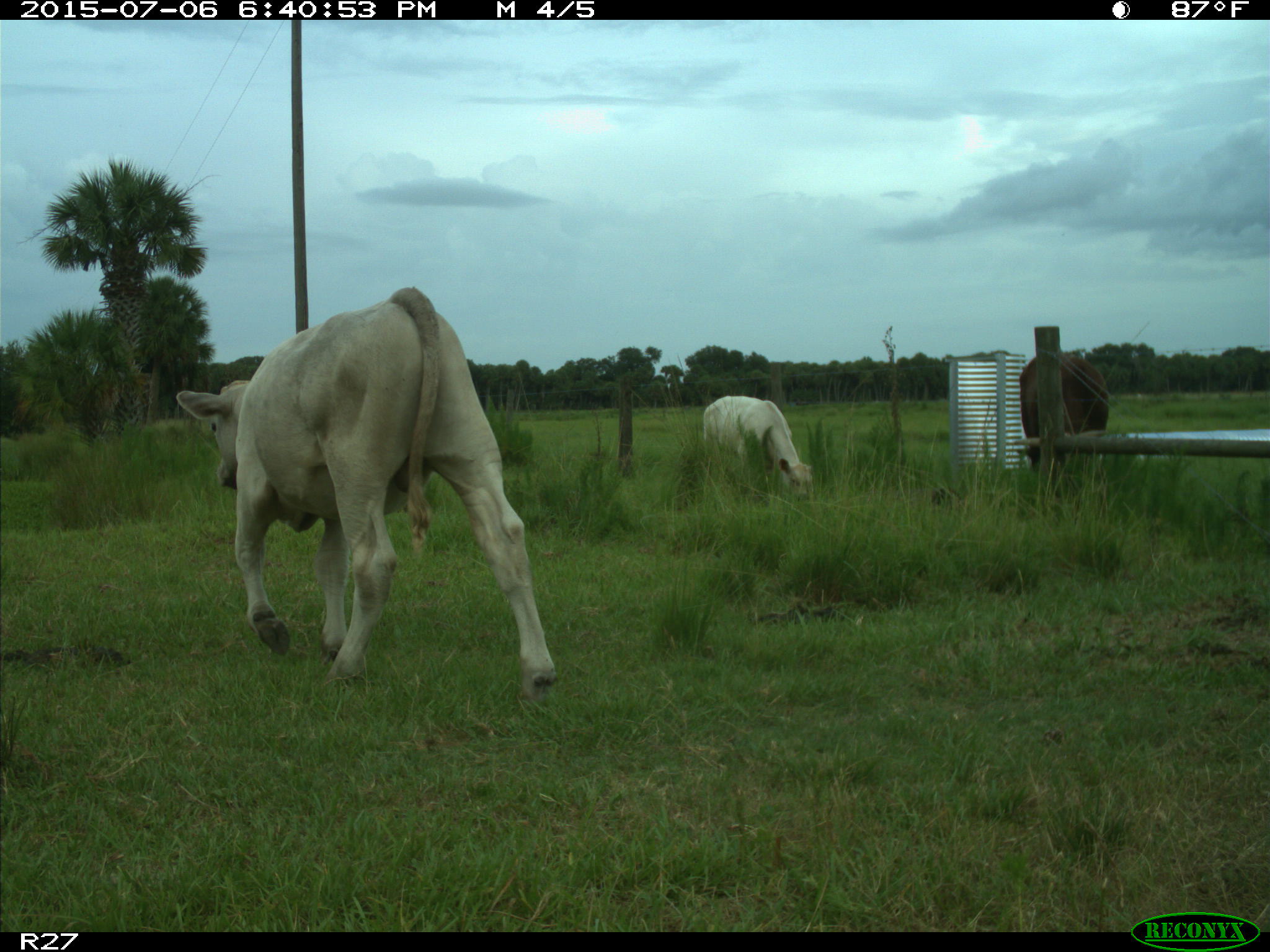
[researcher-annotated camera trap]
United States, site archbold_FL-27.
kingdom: Animalia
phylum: Chordata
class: Mammalia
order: Artiodactyla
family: Bovidae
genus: Bos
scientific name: Bos taurus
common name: domestic cow